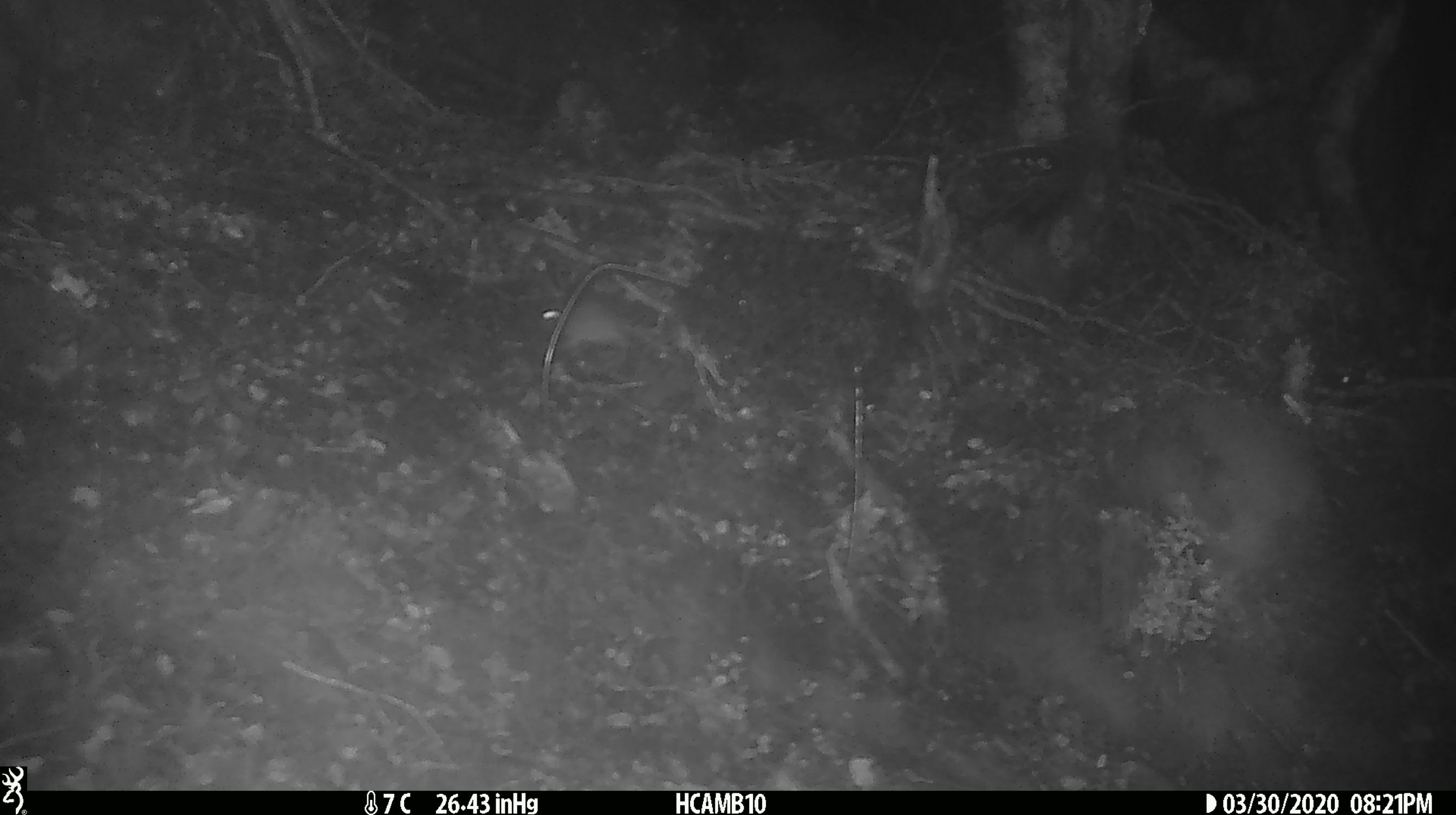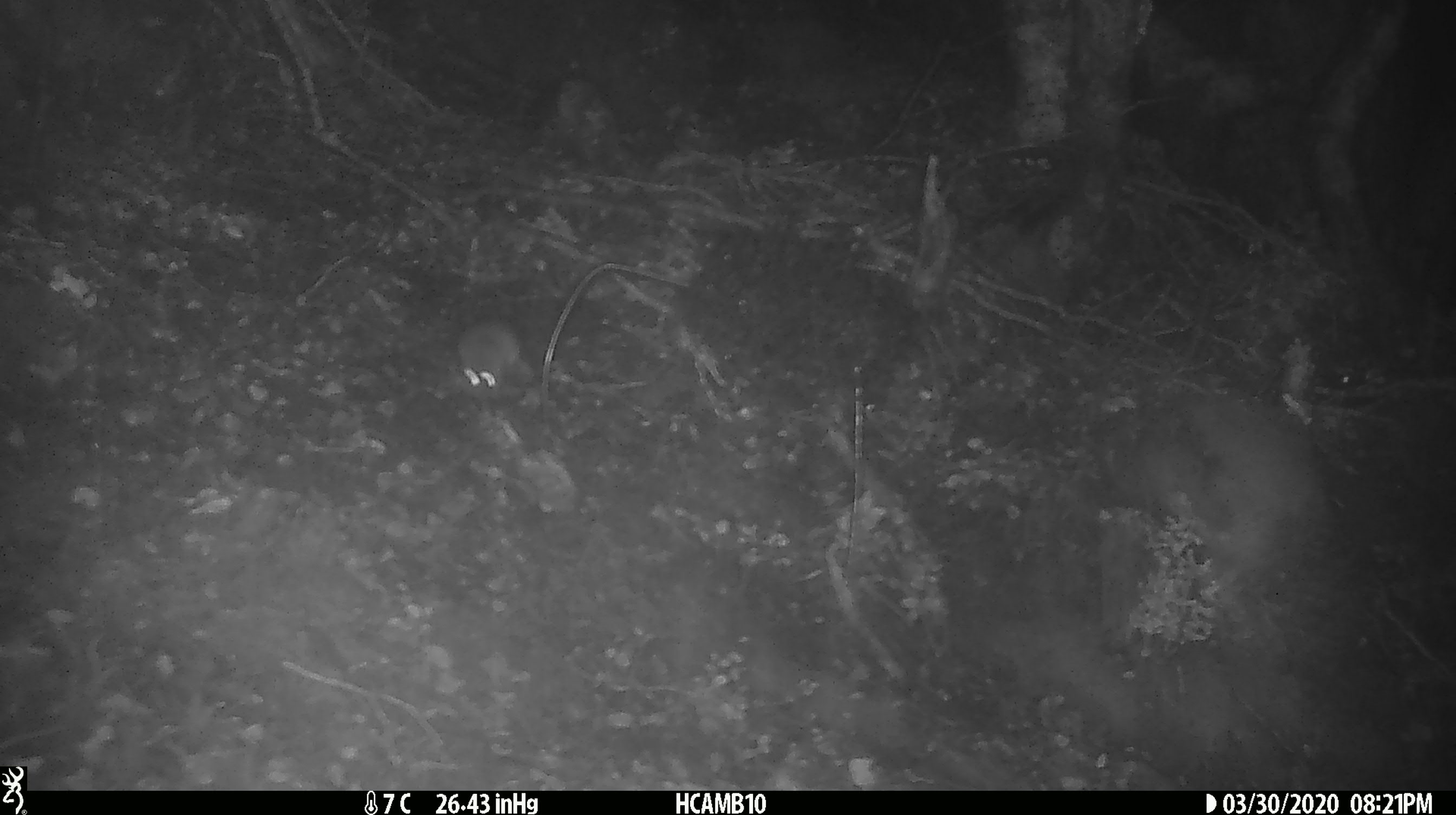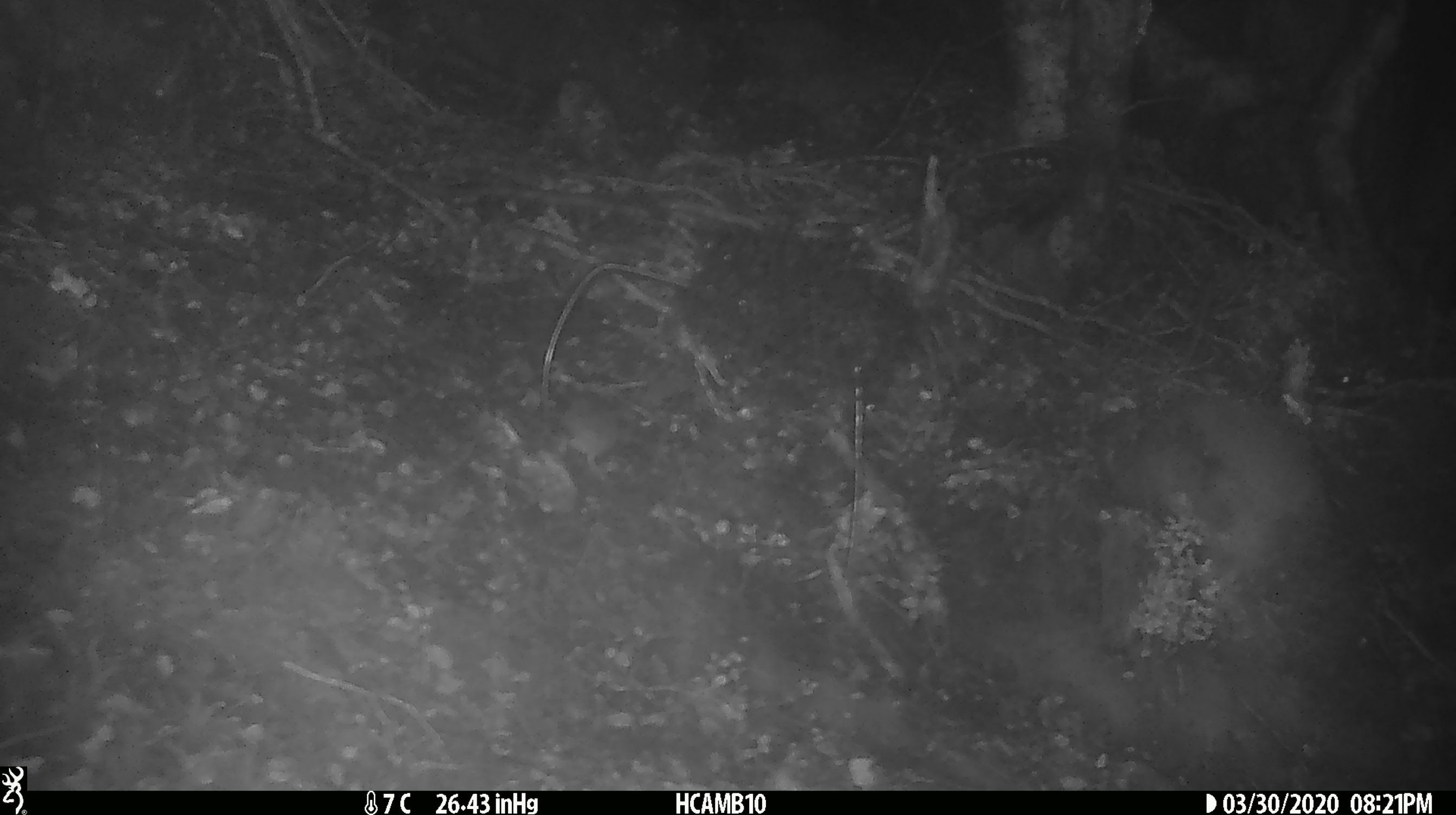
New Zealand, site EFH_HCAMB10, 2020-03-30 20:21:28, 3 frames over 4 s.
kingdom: Animalia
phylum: Chordata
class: Mammalia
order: Rodentia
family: Muridae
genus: Mus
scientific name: Mus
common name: mouse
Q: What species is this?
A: Mouse (Mus).